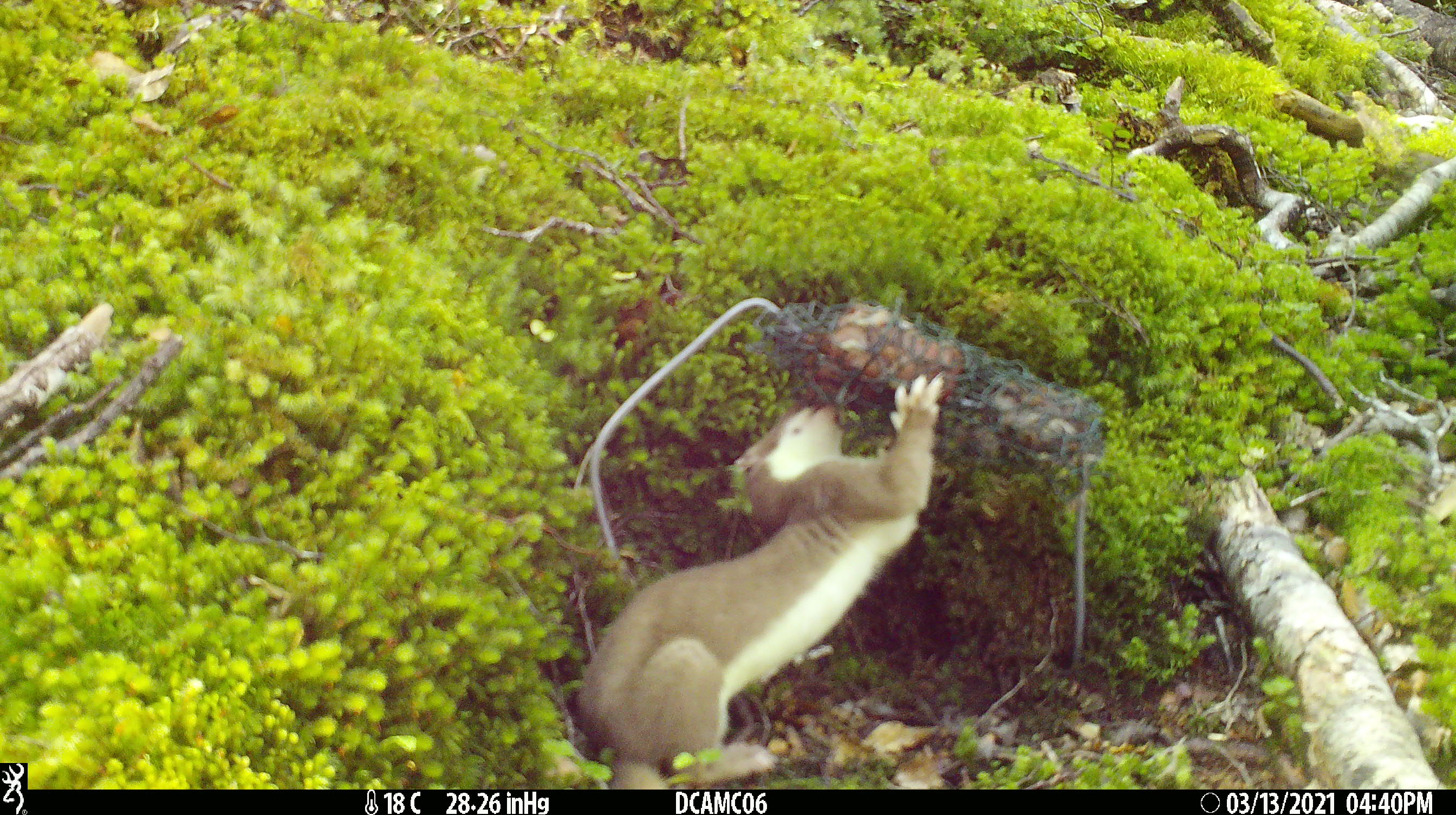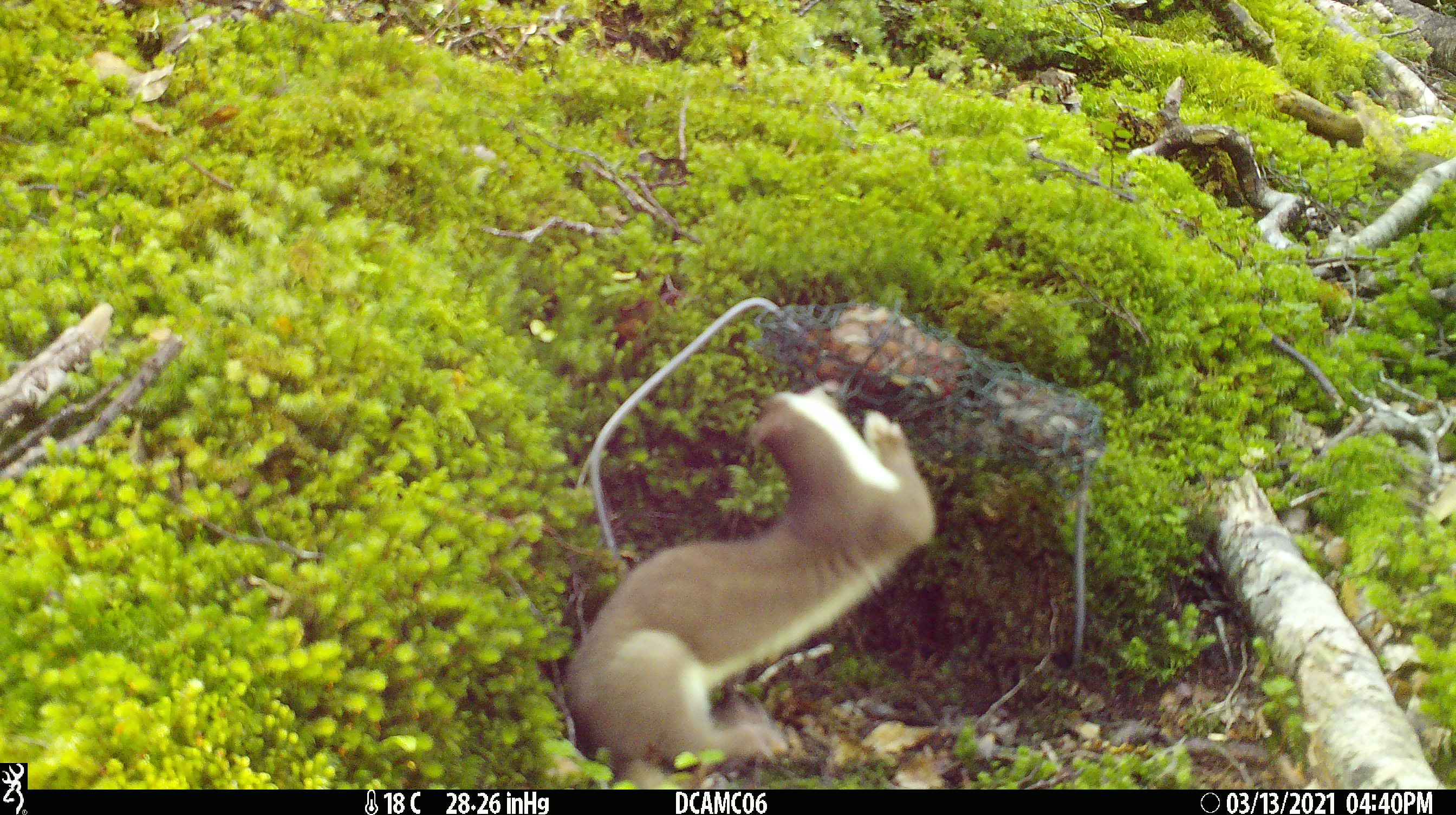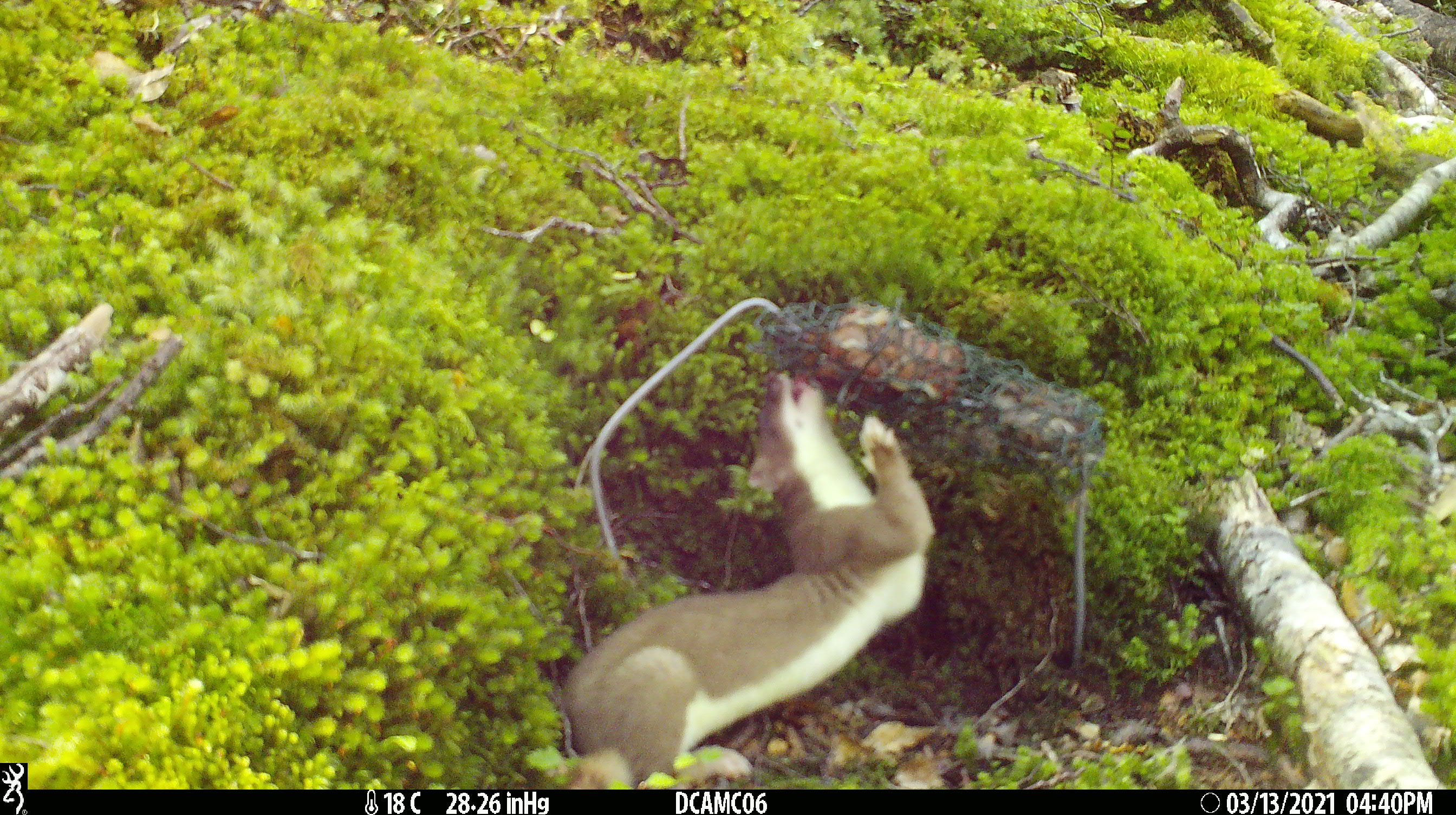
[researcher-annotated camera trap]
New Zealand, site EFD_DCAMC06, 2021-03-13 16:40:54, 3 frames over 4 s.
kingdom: Animalia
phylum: Chordata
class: Mammalia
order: Carnivora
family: Mustelidae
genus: Mustela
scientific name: Mustela erminea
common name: stoat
Stoat (Mustela erminea).